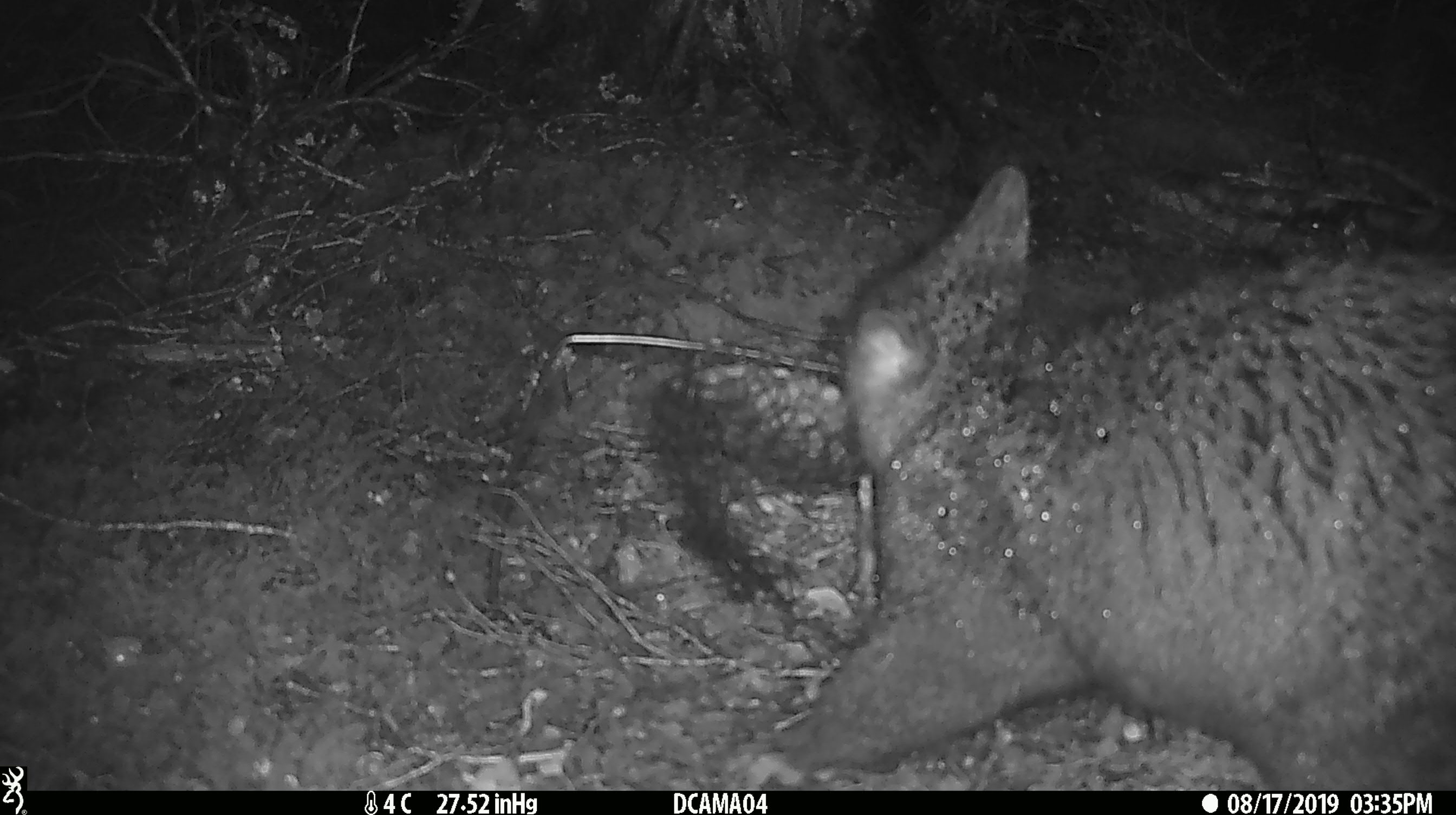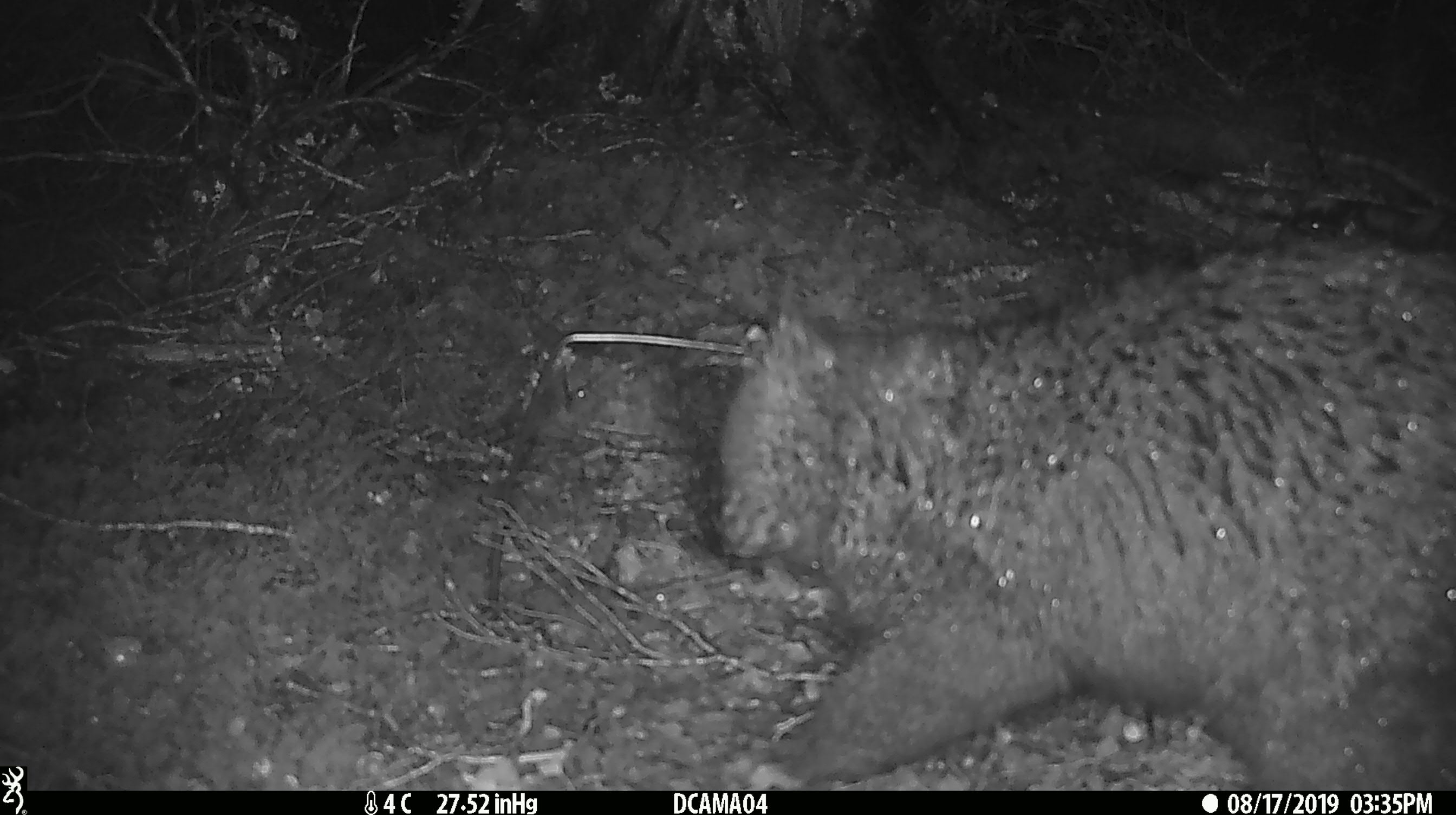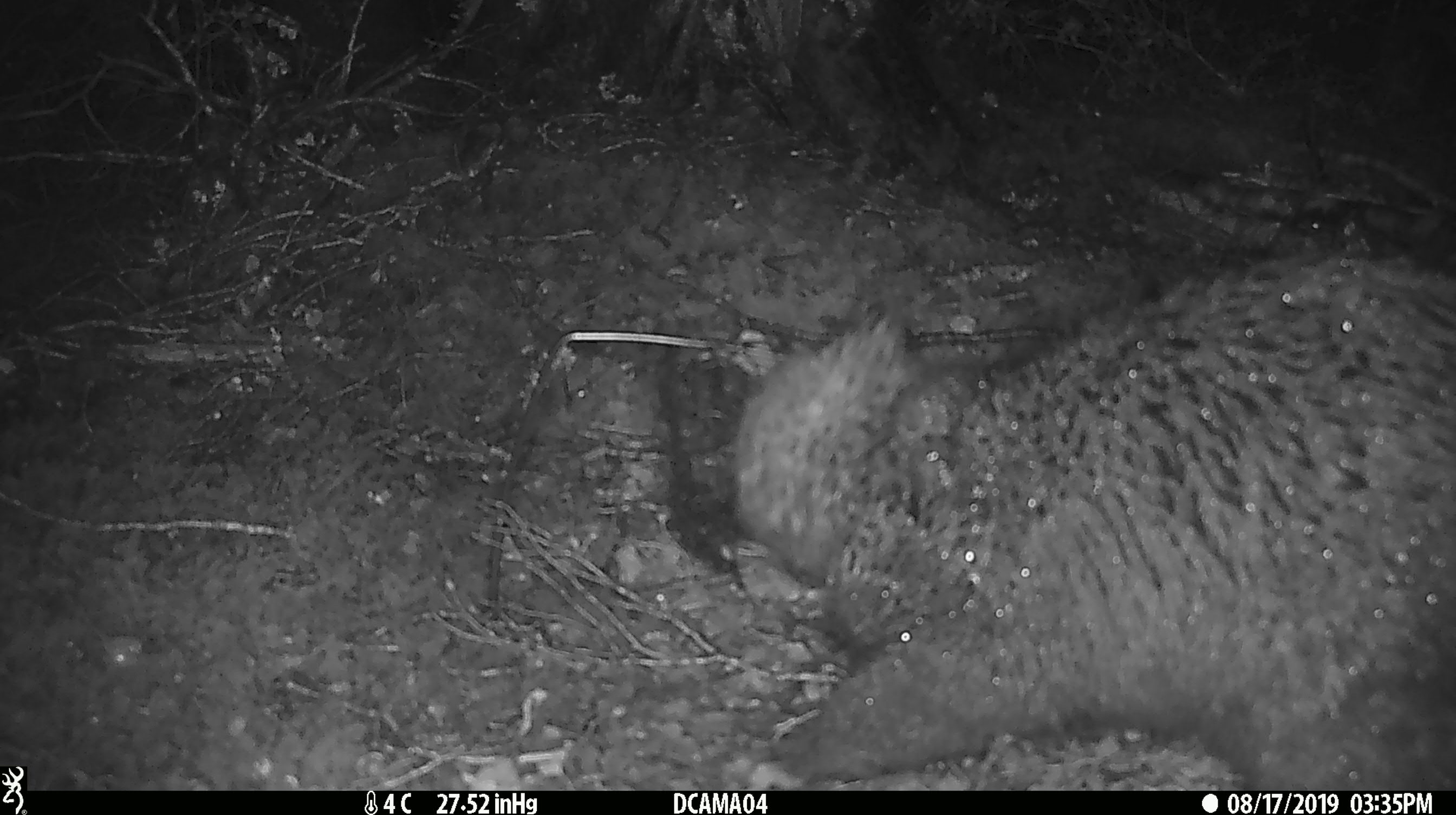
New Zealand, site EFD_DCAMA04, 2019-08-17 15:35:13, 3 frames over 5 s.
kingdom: Animalia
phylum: Chordata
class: Mammalia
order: Diprotodontia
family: Phalangeridae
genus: Trichosurus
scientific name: Trichosurus vulpecula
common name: common brushtail possum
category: possum